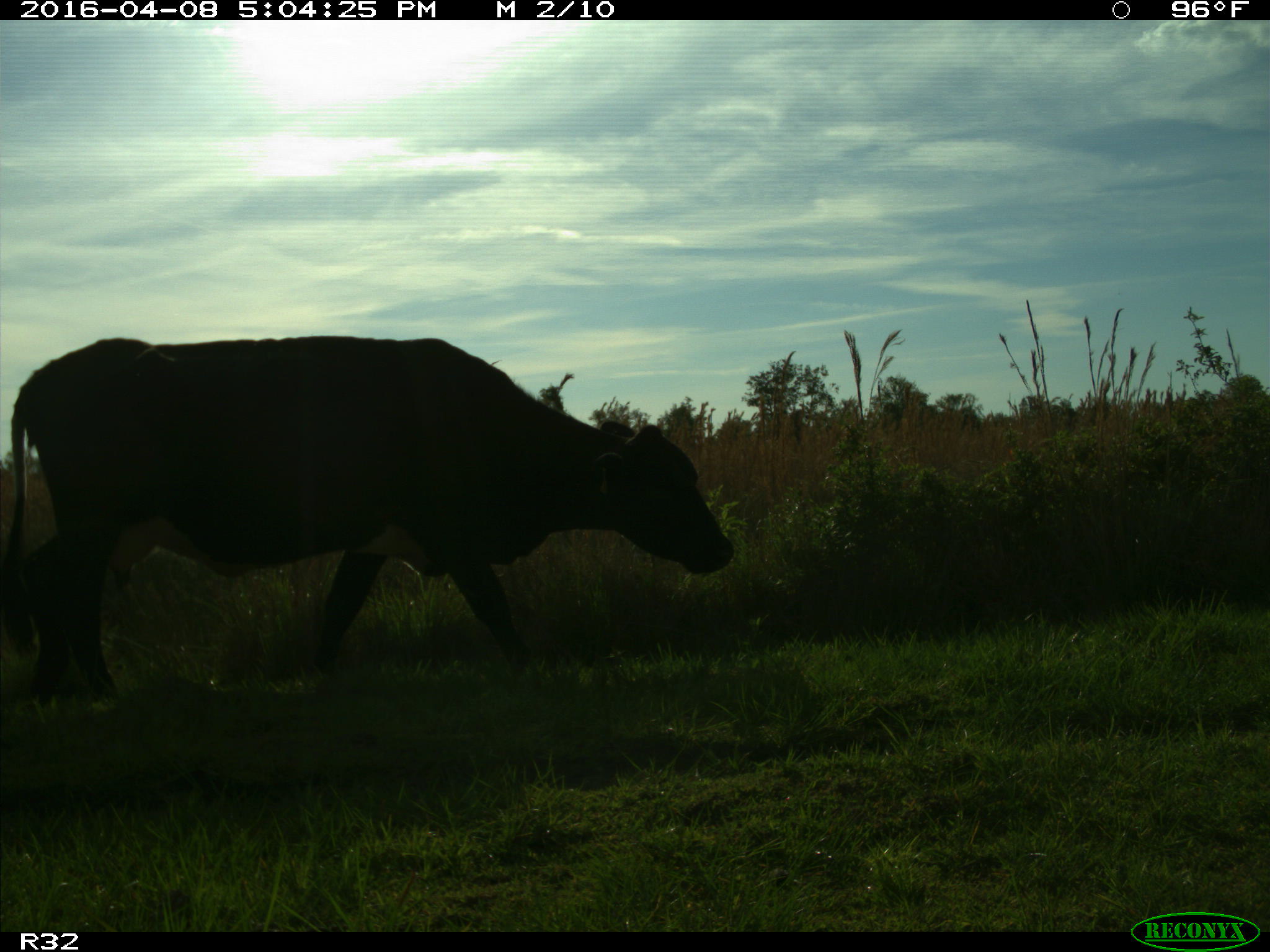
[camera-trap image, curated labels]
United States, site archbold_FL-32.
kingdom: Animalia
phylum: Chordata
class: Mammalia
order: Artiodactyla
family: Bovidae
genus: Bos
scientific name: Bos taurus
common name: domestic cow